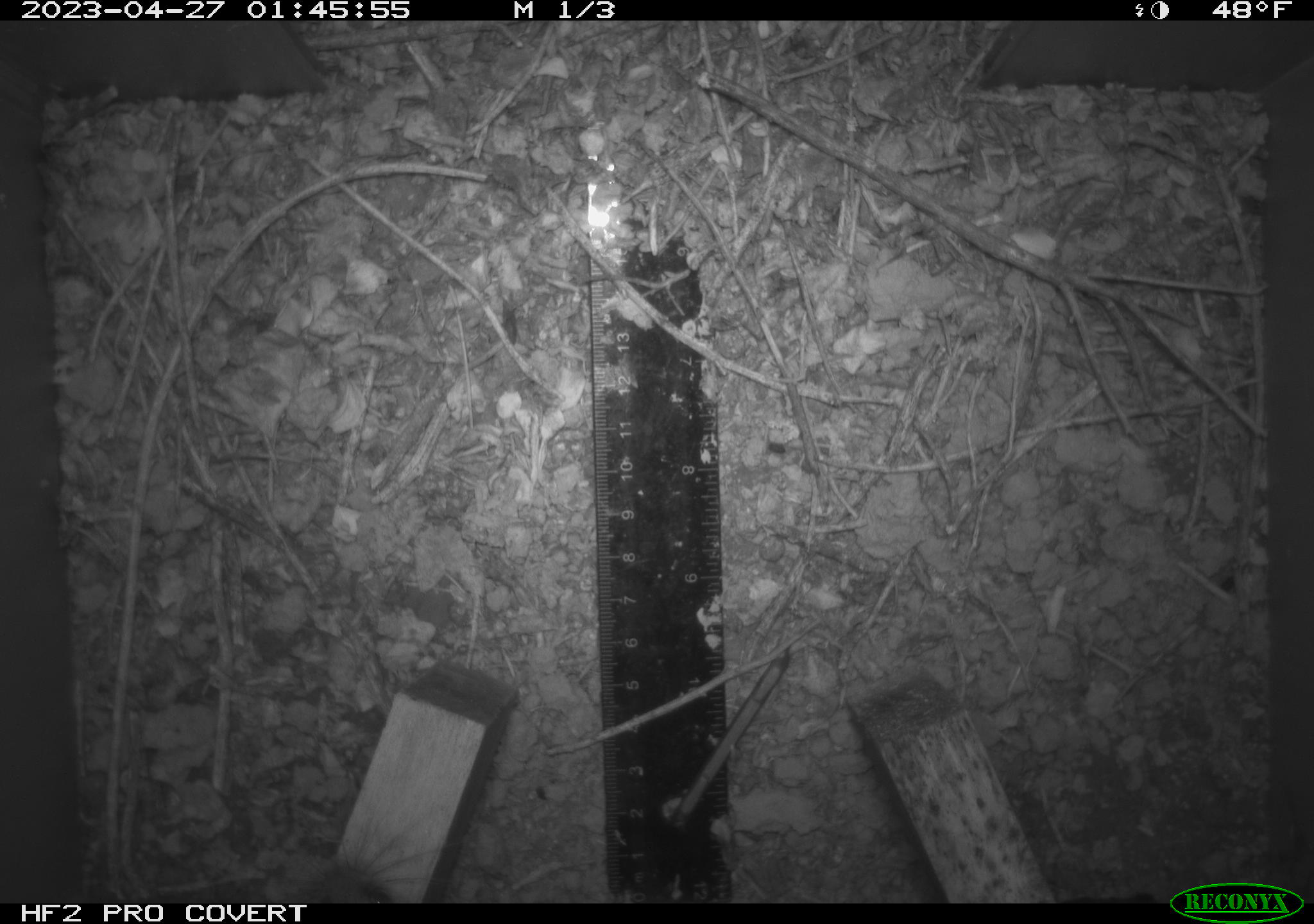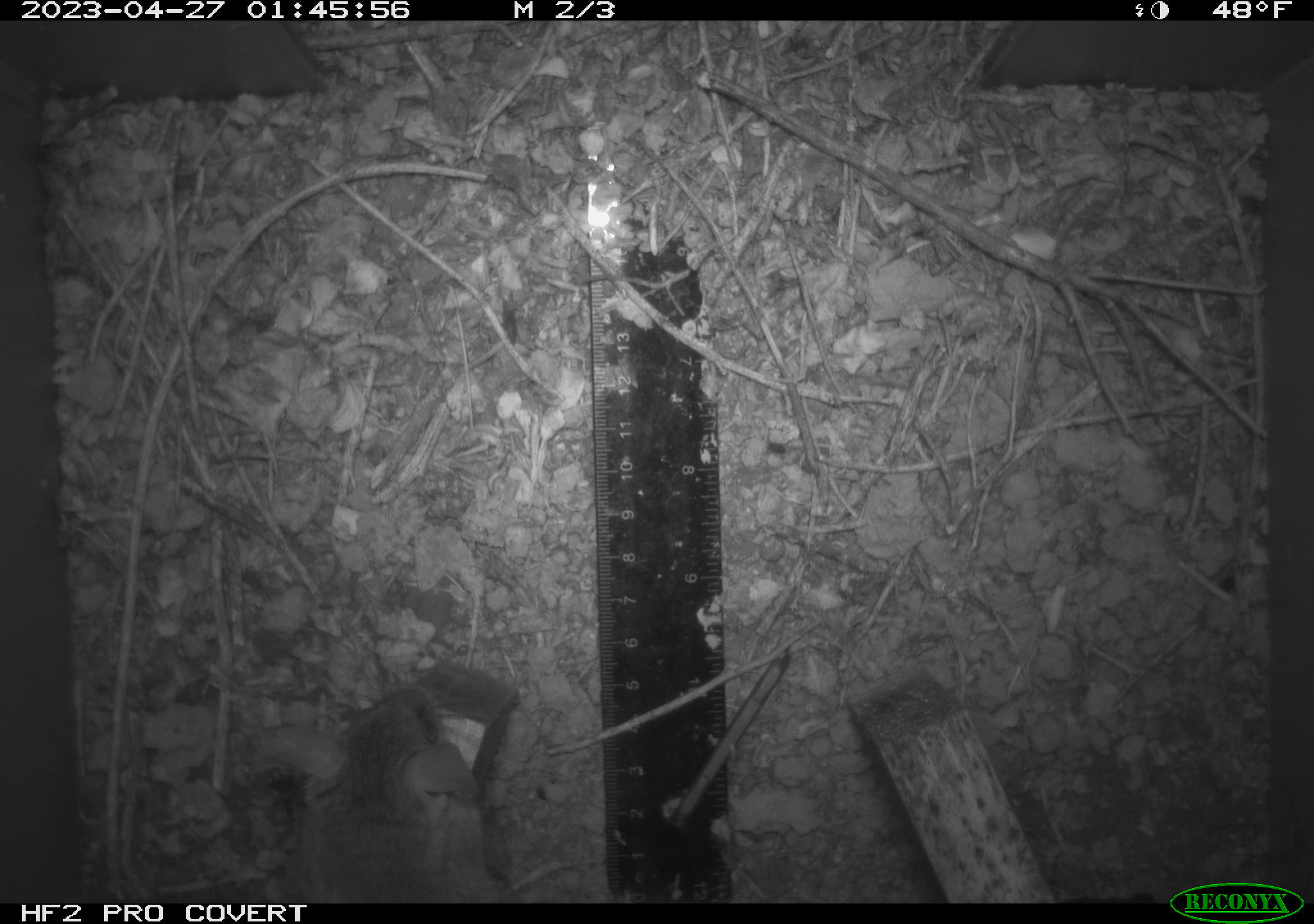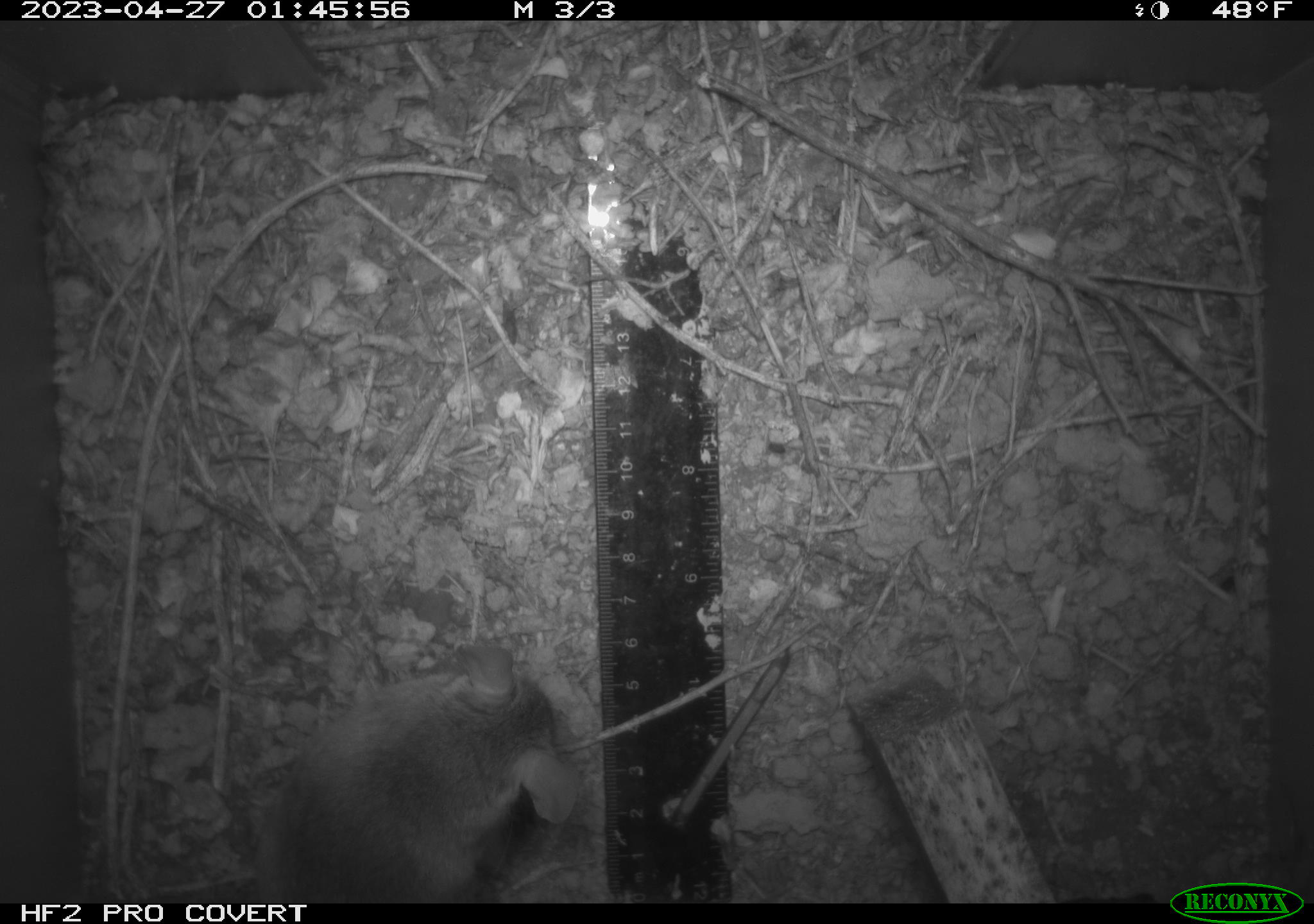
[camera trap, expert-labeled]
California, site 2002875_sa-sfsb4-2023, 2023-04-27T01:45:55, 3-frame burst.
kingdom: Animalia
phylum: Chordata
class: Mammalia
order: Rodentia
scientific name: Rodentia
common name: mouse species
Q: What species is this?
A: Mouse species (Rodentia).